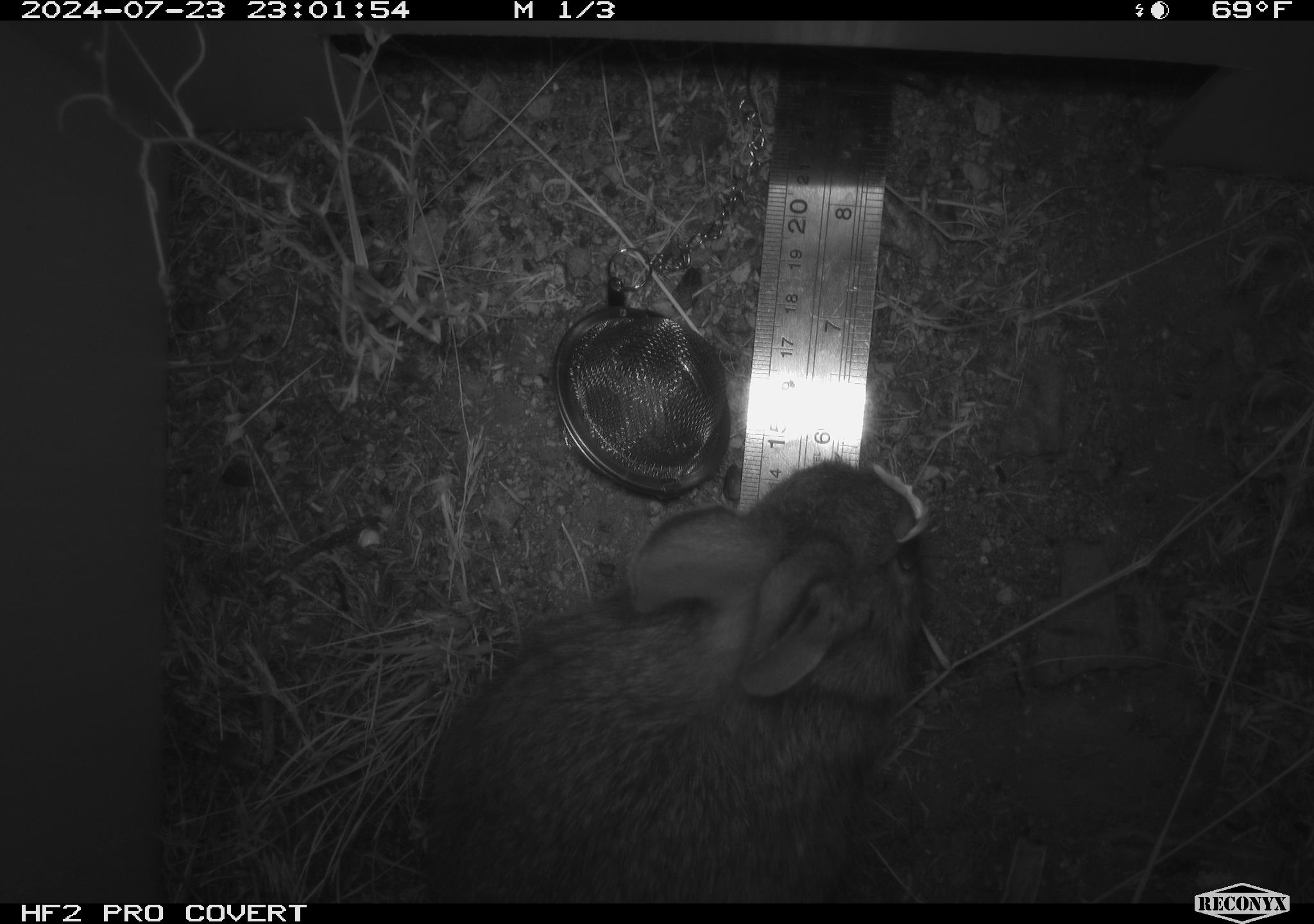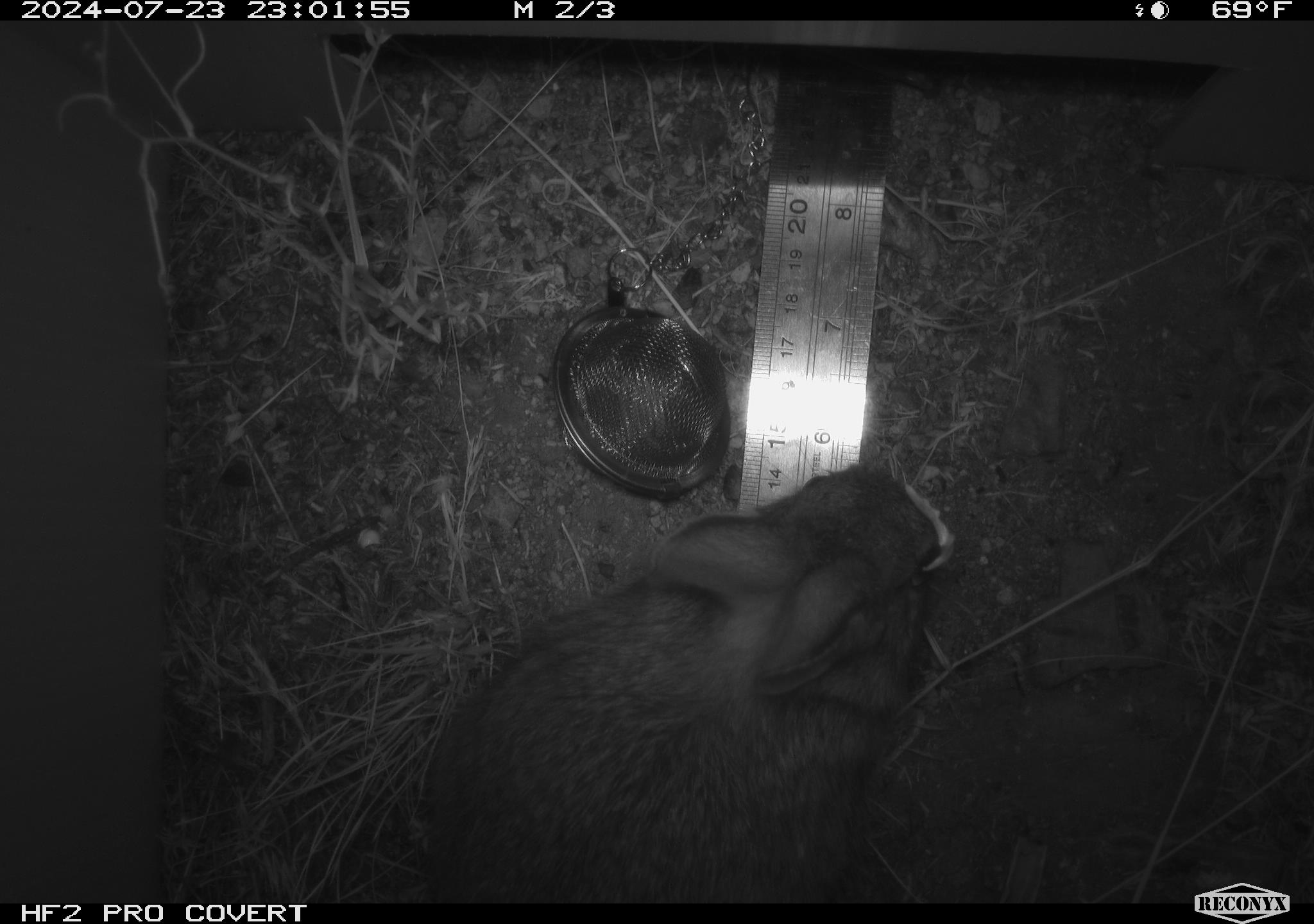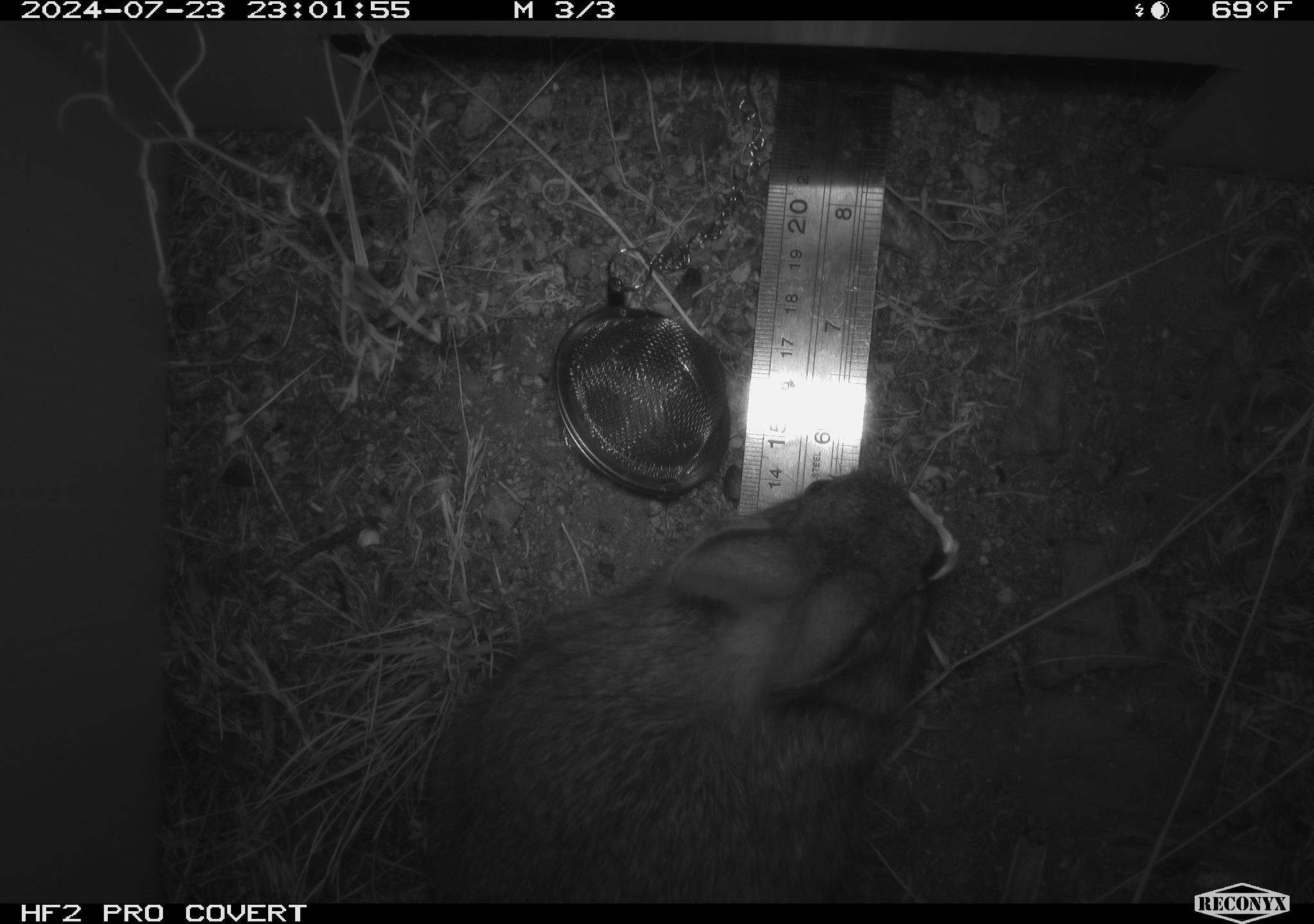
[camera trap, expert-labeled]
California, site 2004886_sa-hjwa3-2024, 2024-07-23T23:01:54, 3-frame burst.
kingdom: Animalia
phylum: Chordata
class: Mammalia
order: Lagomorpha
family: Leporidae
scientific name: Leporidae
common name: rabbit or hare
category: rabbit and hare family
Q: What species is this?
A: Rabbit and hare family (rabbit or hare) (Leporidae).